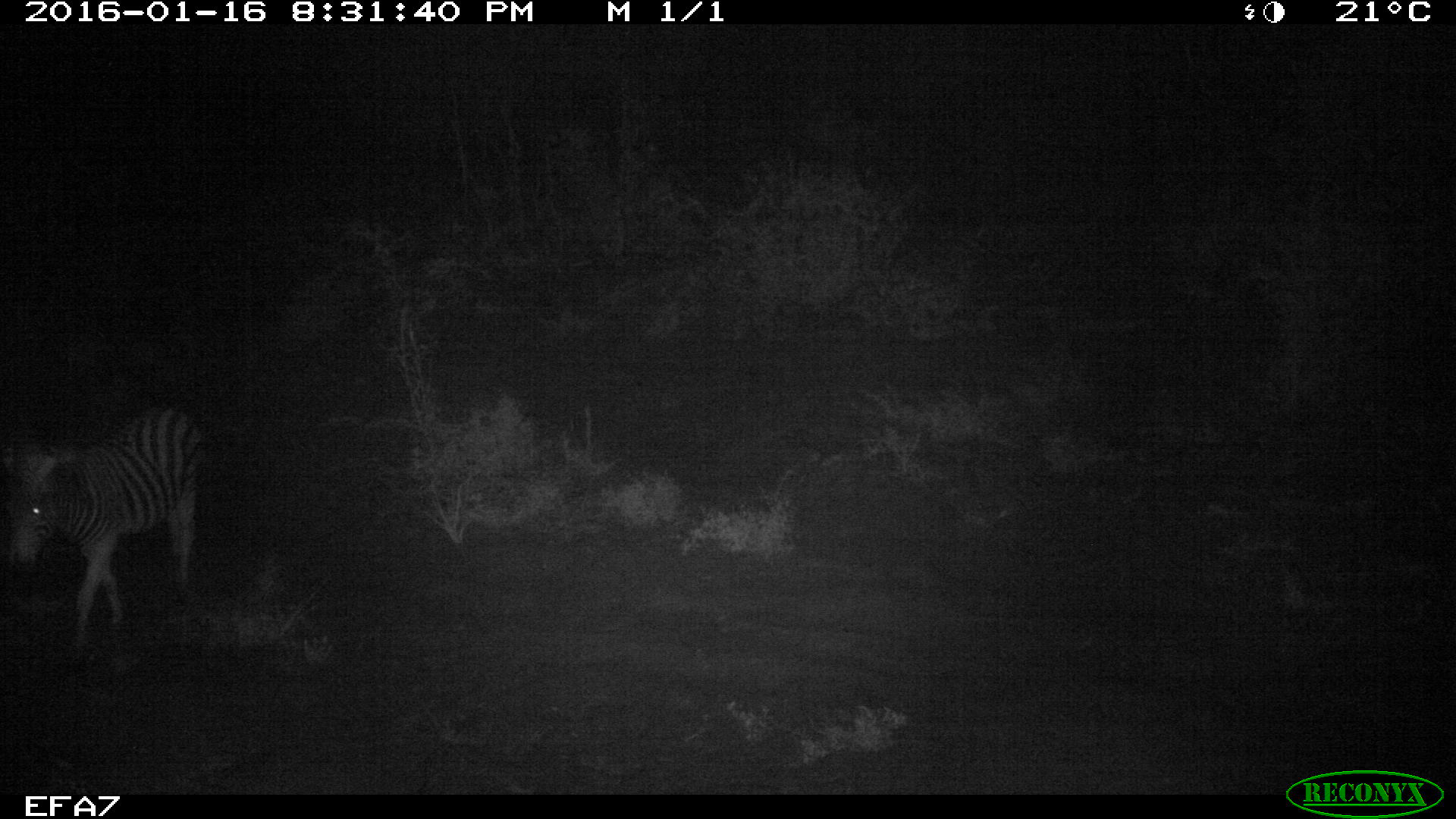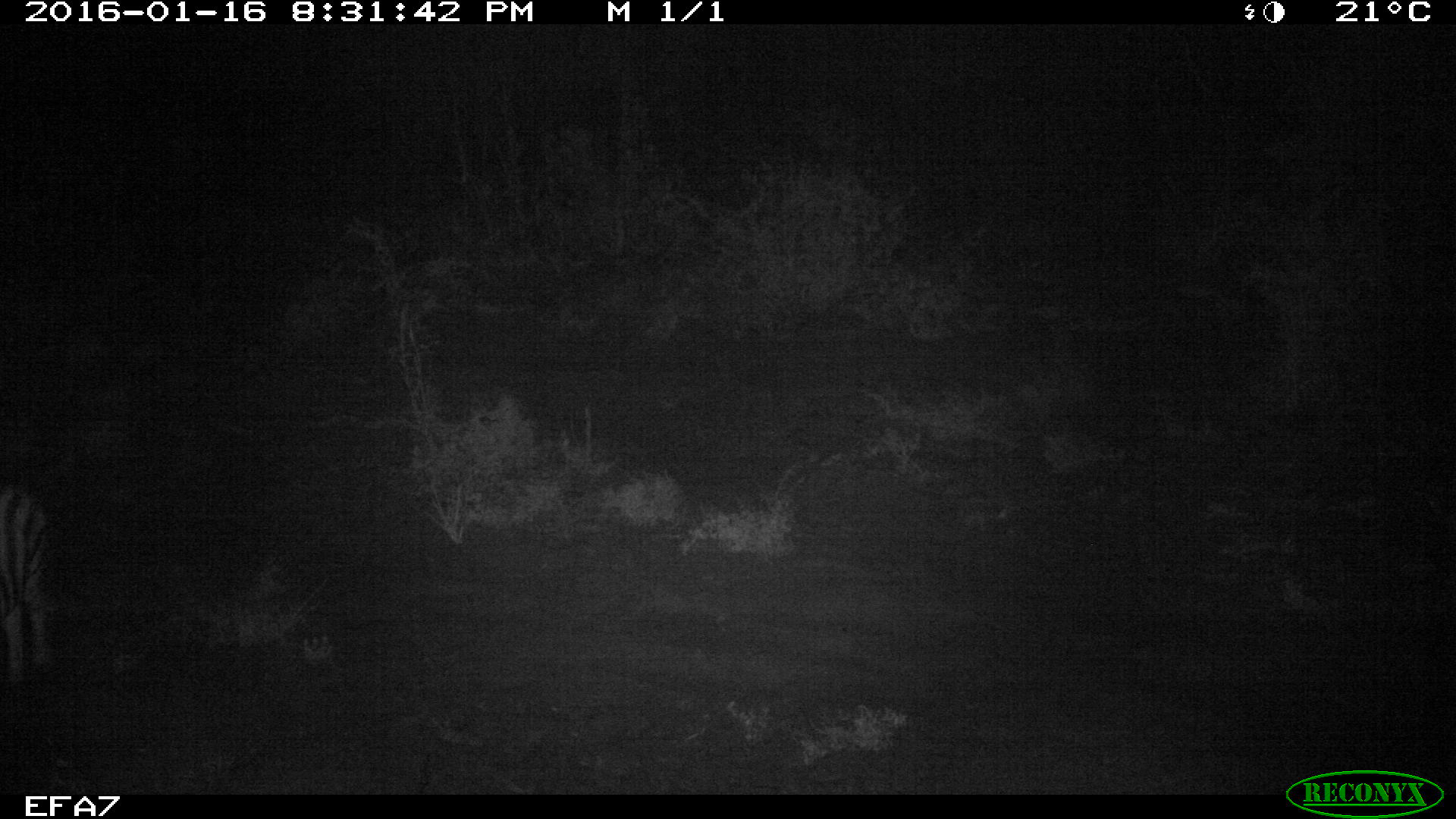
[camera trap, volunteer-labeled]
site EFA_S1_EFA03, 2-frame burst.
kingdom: Animalia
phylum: Chordata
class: Mammalia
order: Perissodactyla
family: Equidae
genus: Equus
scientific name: Equus quagga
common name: plains zebra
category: zebraplains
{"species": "zebraplains (plains zebra) (Equus quagga)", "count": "1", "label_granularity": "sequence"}